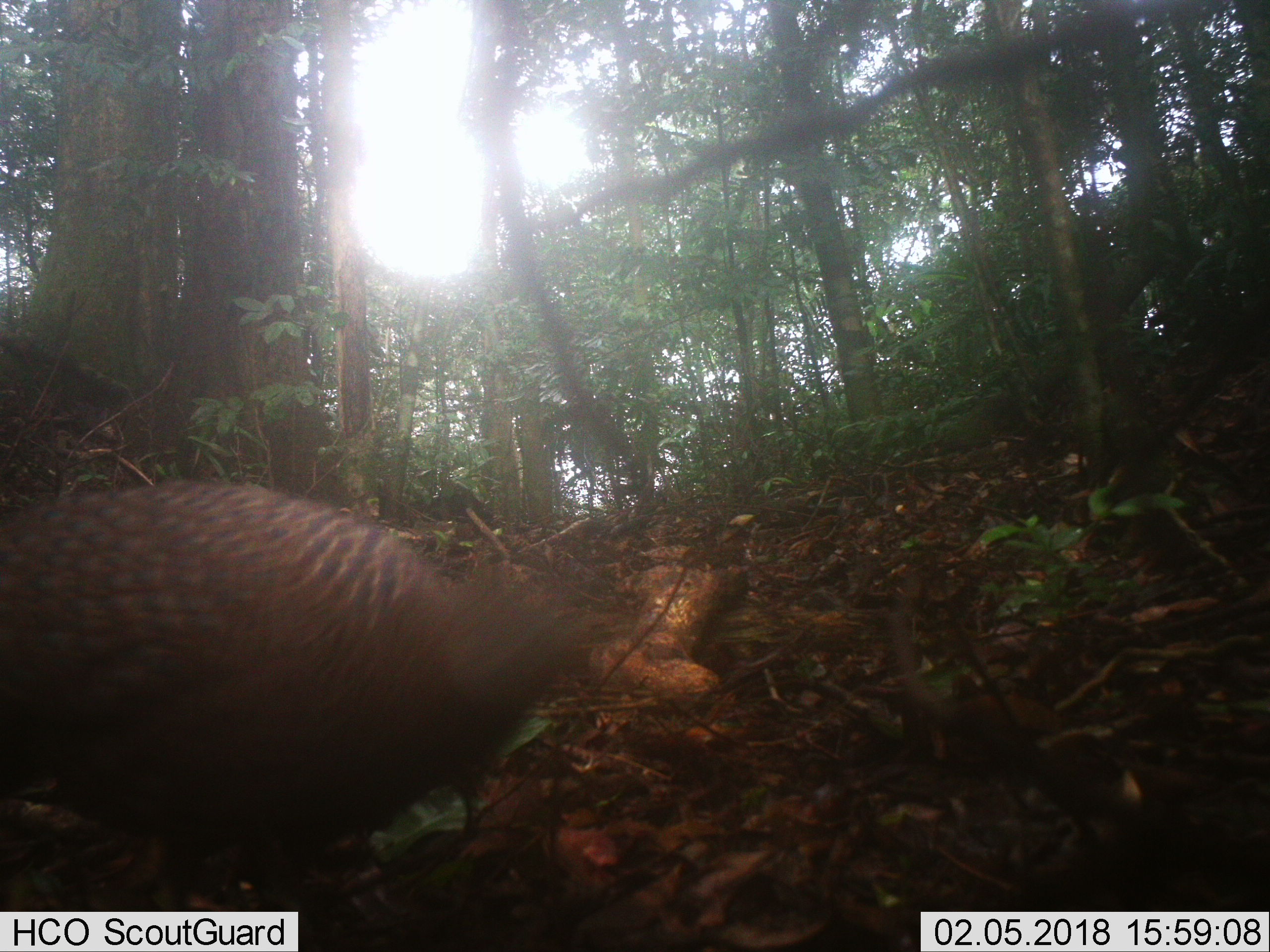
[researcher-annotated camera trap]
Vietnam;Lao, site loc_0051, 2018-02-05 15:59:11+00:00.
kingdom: Animalia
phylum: Chordata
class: Aves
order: Galliformes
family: Phasianidae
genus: Polyplectron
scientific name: Polyplectron bicalcaratum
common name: gray peacock-pheasant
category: grey peacock pheasant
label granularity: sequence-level